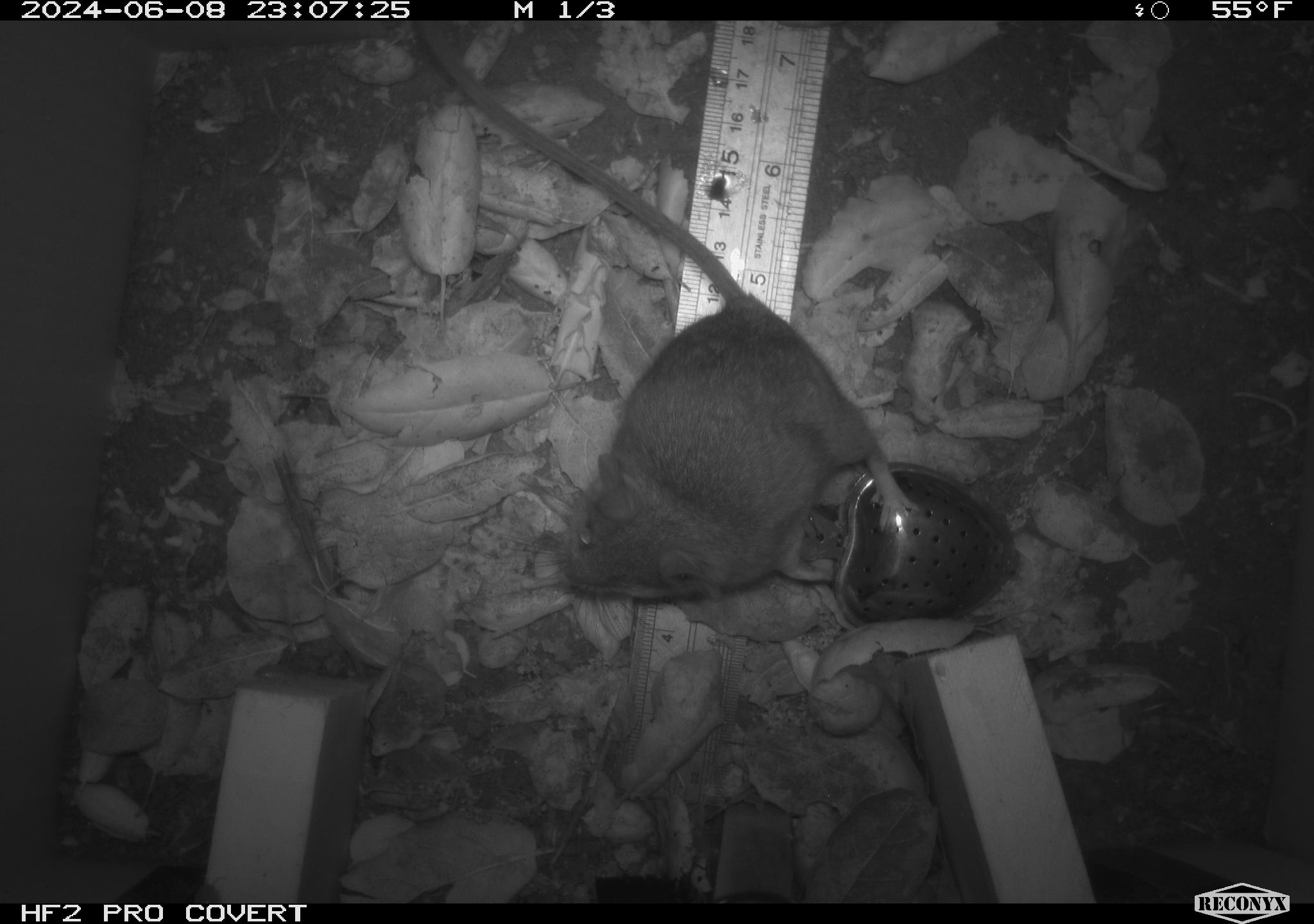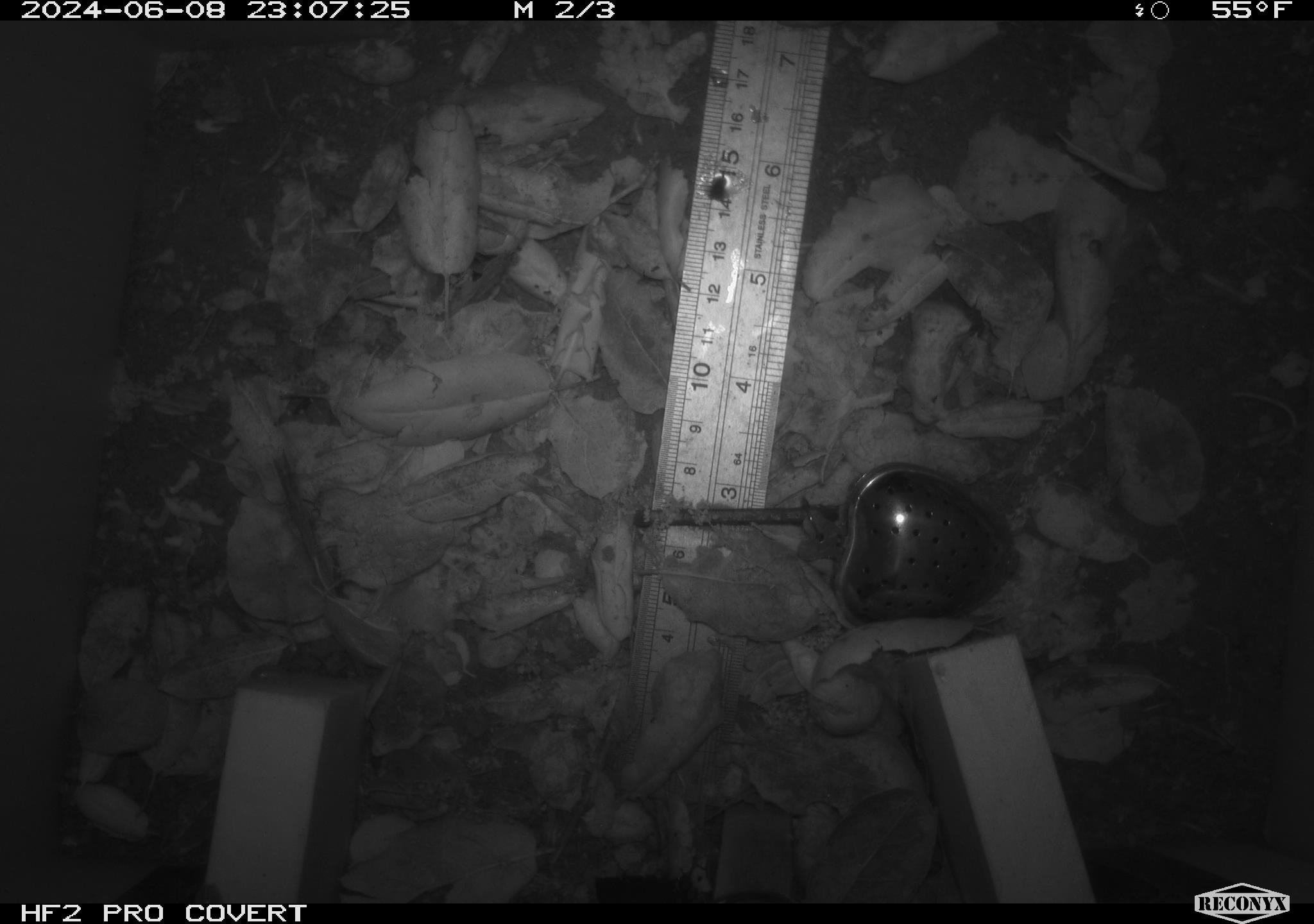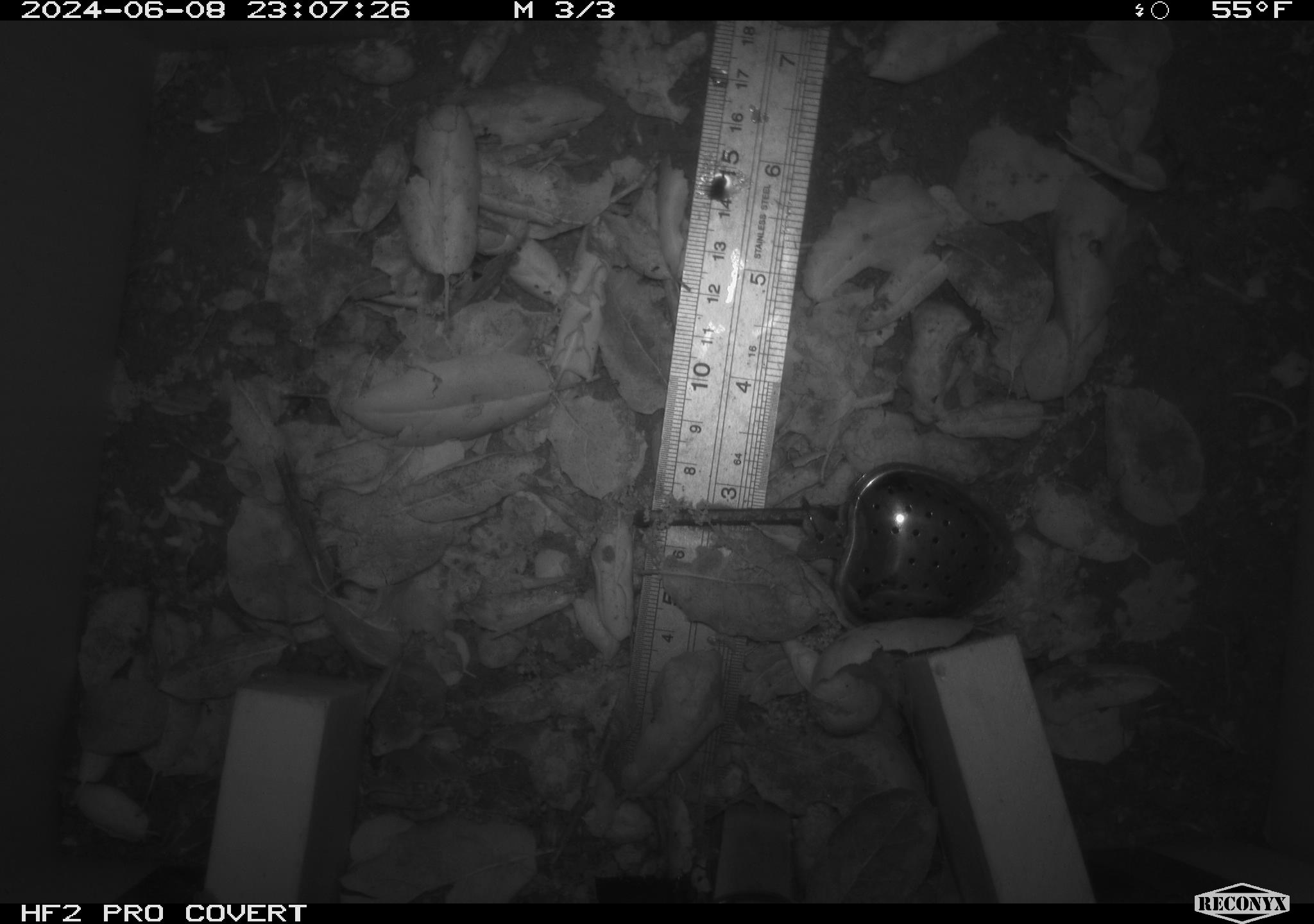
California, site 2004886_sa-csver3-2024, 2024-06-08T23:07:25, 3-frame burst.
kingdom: Animalia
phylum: Chordata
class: Mammalia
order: Rodentia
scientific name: Rodentia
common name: rodent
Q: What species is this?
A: Rodent (Rodentia).